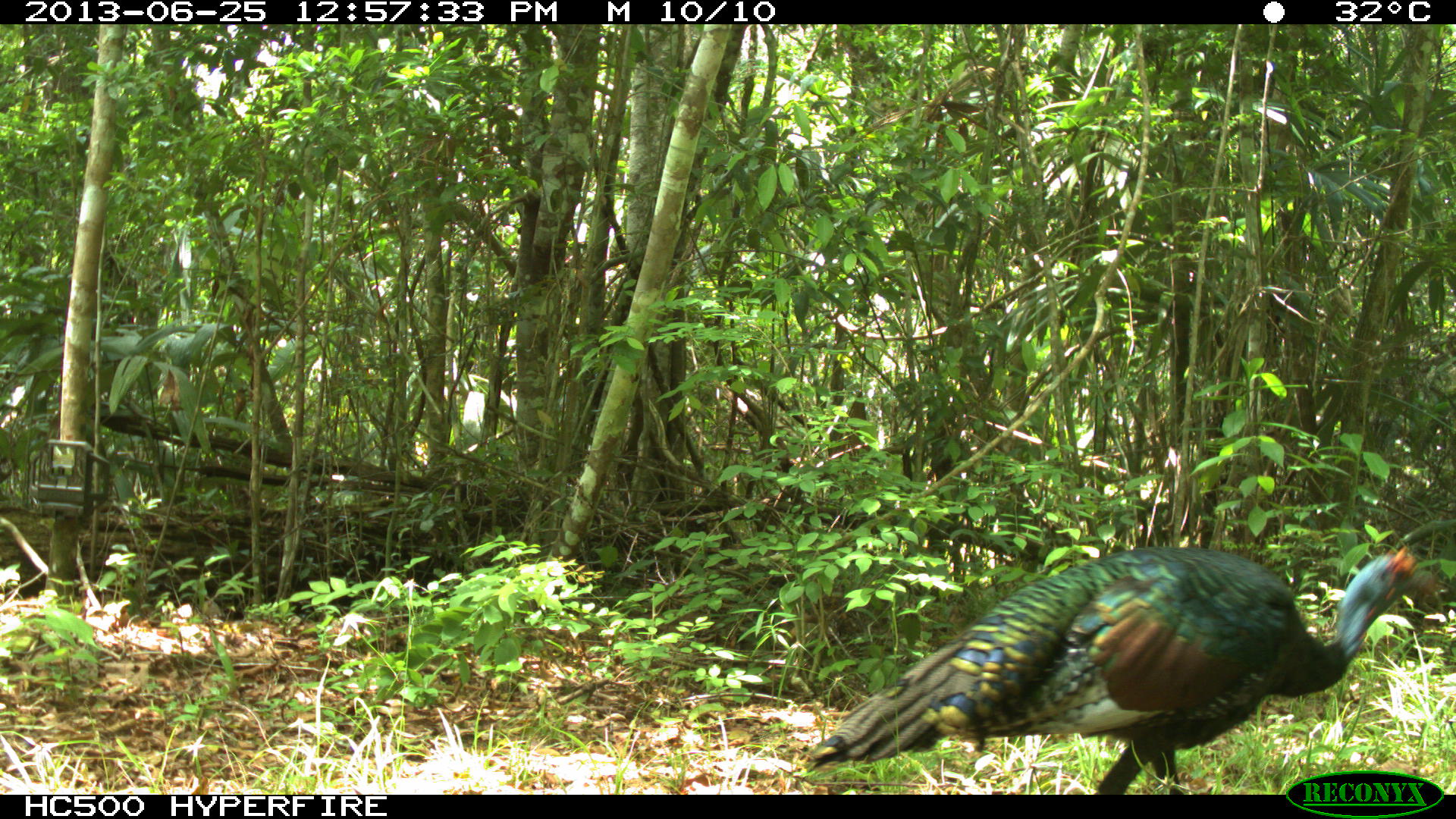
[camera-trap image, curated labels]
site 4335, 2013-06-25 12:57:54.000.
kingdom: Animalia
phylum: Chordata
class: Aves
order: Galliformes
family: Phasianidae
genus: Meleagris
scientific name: Meleagris ocellata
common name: ocellated turkey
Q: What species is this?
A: Meleagris ocellata (ocellated turkey).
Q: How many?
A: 1.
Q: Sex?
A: Male.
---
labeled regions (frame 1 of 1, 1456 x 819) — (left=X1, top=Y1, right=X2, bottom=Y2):
meleagris ocellata: (left=804, top=543, right=1446, bottom=794)